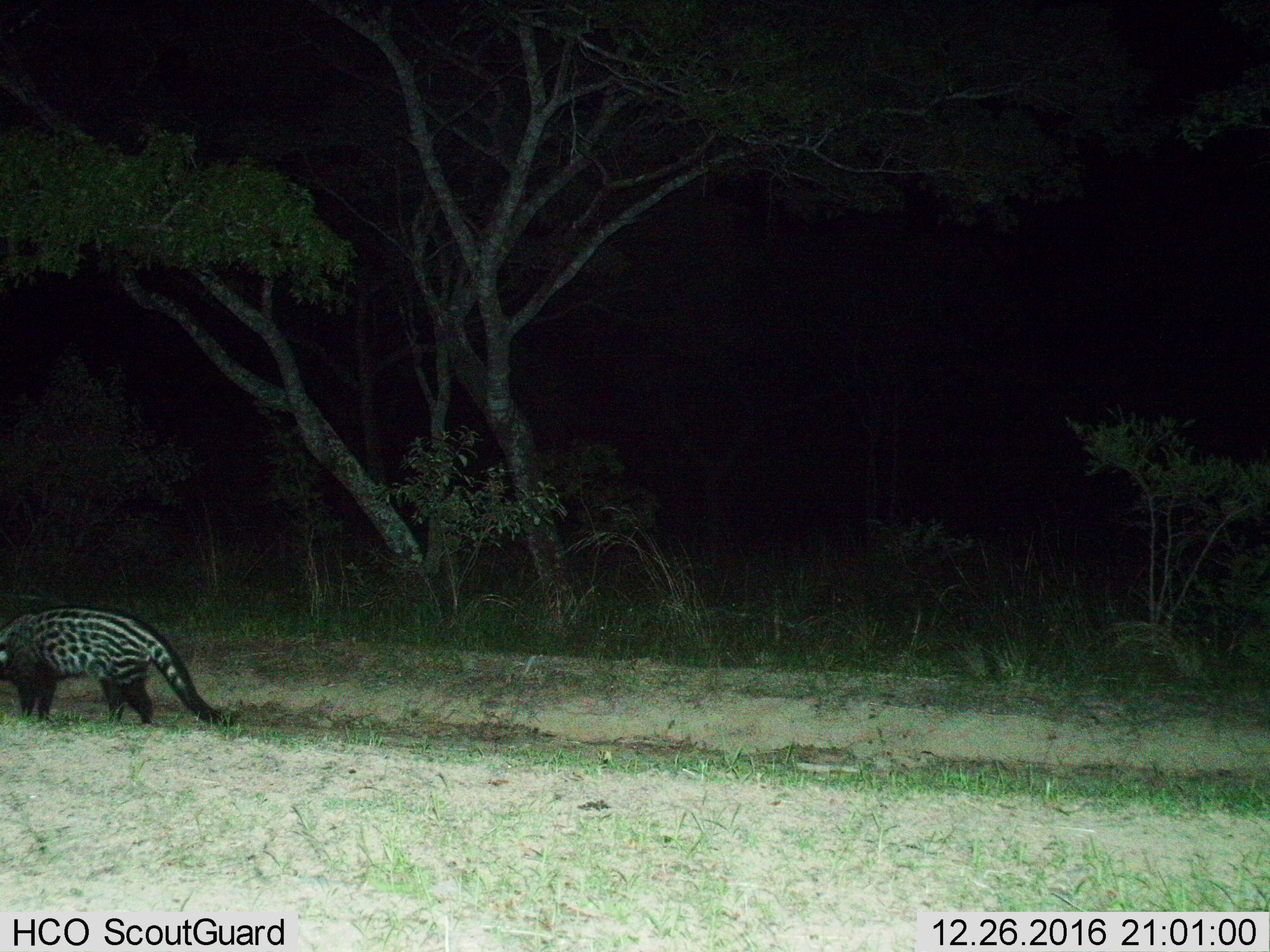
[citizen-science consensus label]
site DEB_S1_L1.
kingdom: Animalia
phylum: Chordata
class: Mammalia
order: Carnivora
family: Viverridae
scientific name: Viverridae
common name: civet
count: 1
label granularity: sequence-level